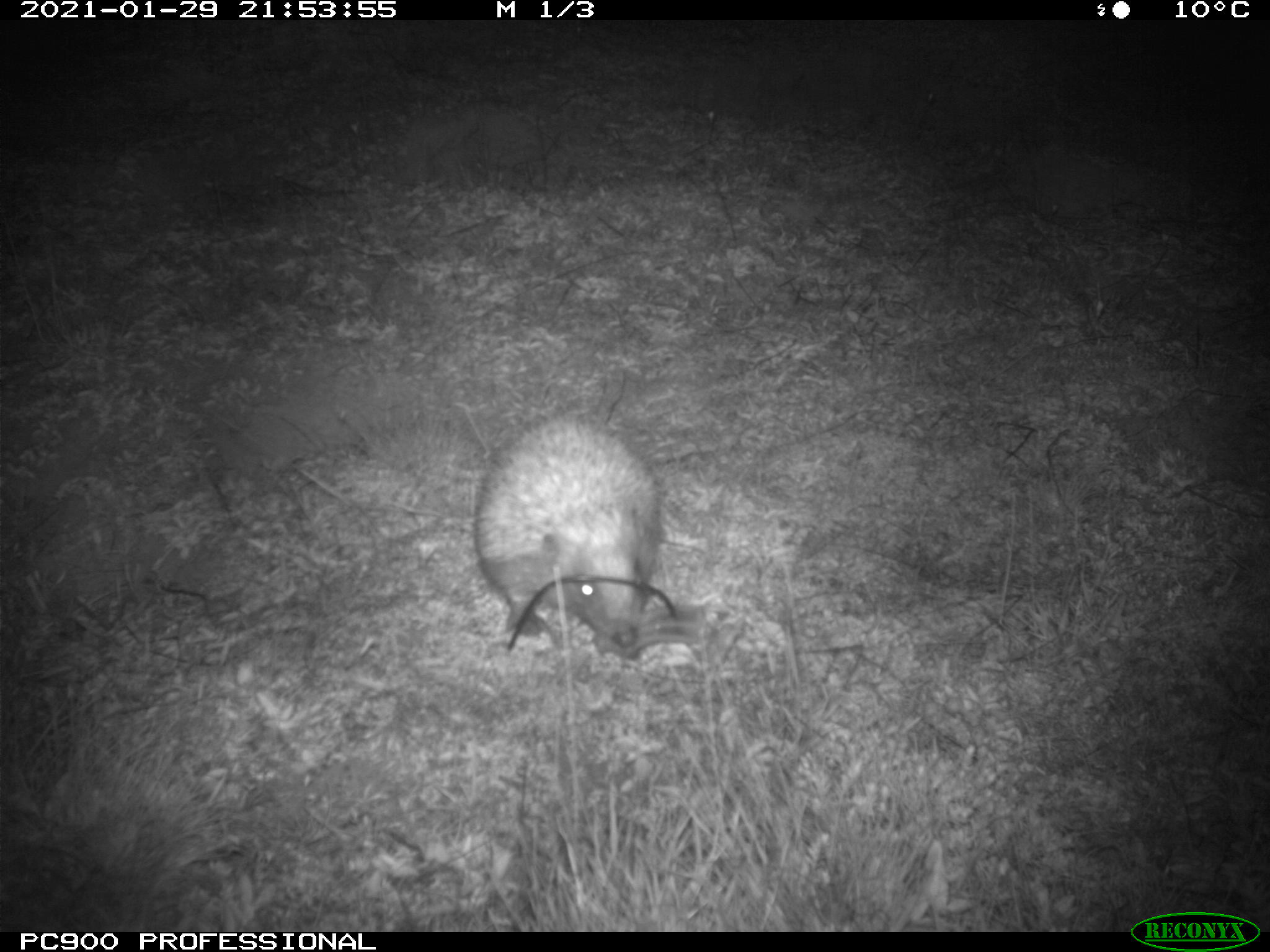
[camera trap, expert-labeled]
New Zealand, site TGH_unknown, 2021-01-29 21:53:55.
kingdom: Animalia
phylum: Chordata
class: Mammalia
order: Eulipotyphla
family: Erinaceidae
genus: Erinaceus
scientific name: Erinaceus europaeus europaeus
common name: european hedgehog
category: hedgehog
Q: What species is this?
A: Hedgehog (european hedgehog) (Erinaceus europaeus europaeus).